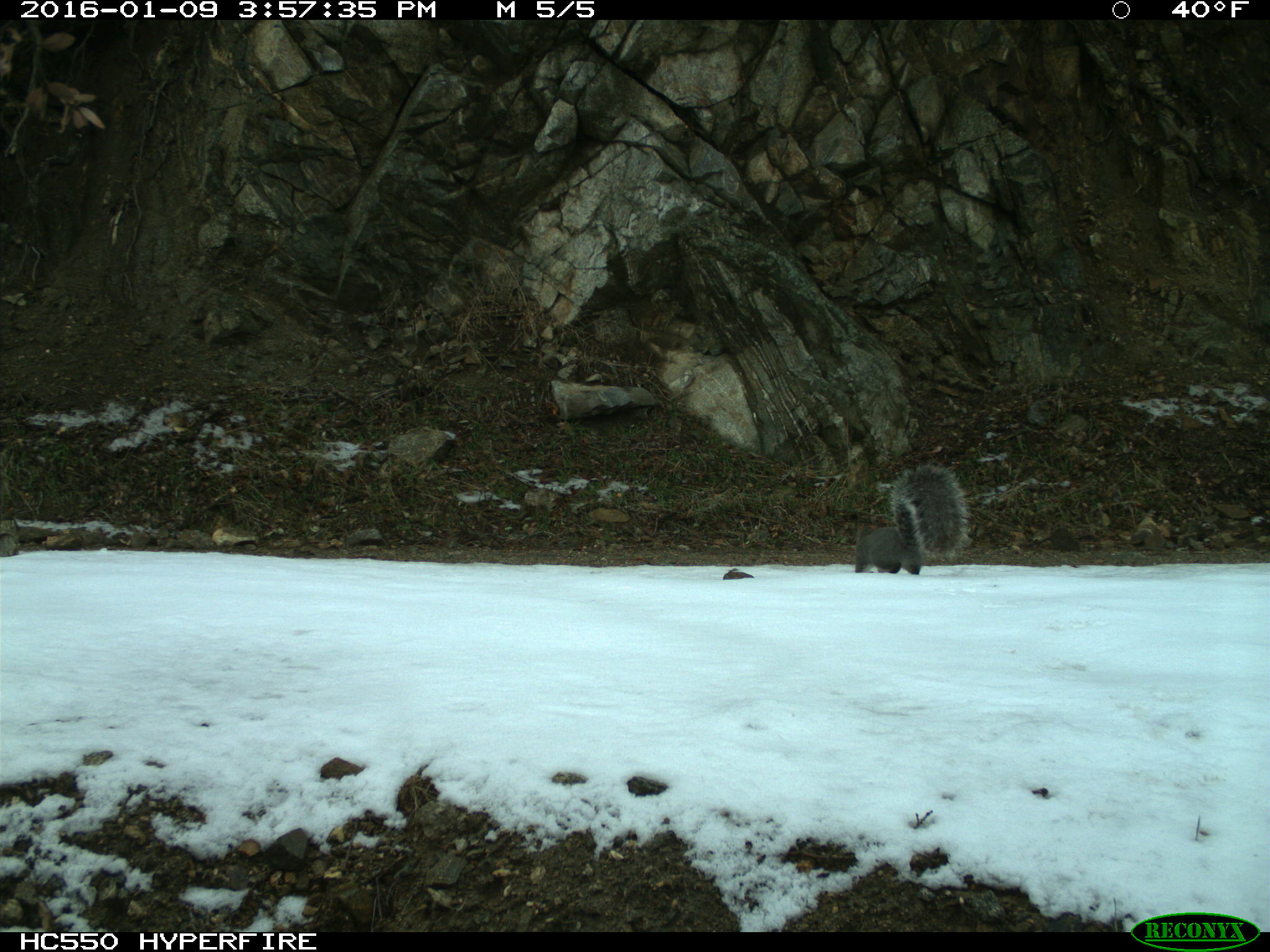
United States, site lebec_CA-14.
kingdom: Animalia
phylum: Chordata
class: Mammalia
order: Rodentia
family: Sciuridae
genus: Sciurus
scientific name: Sciurus carolinensis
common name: eastern gray squirrel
Sciurus carolinensis (eastern gray squirrel).